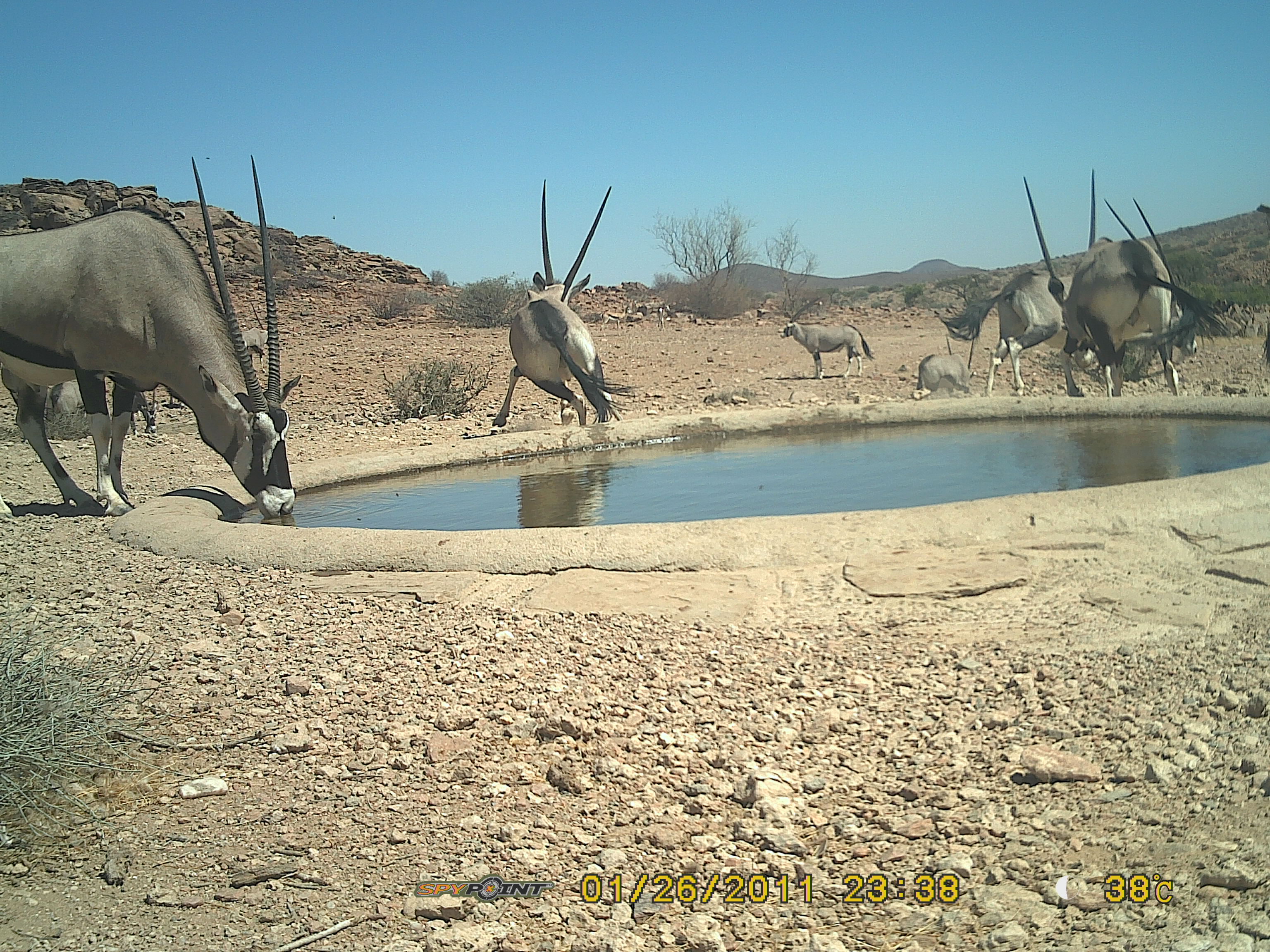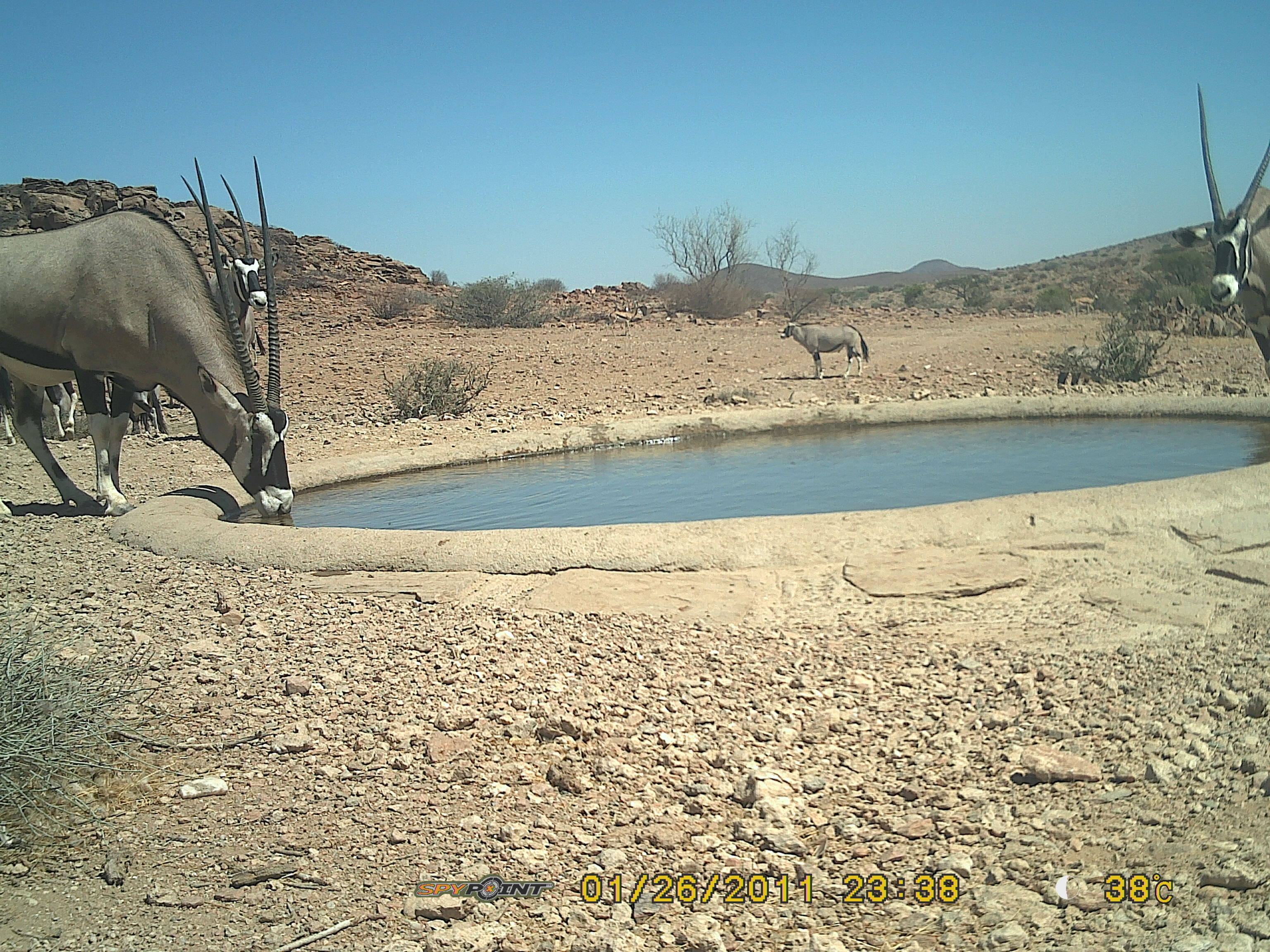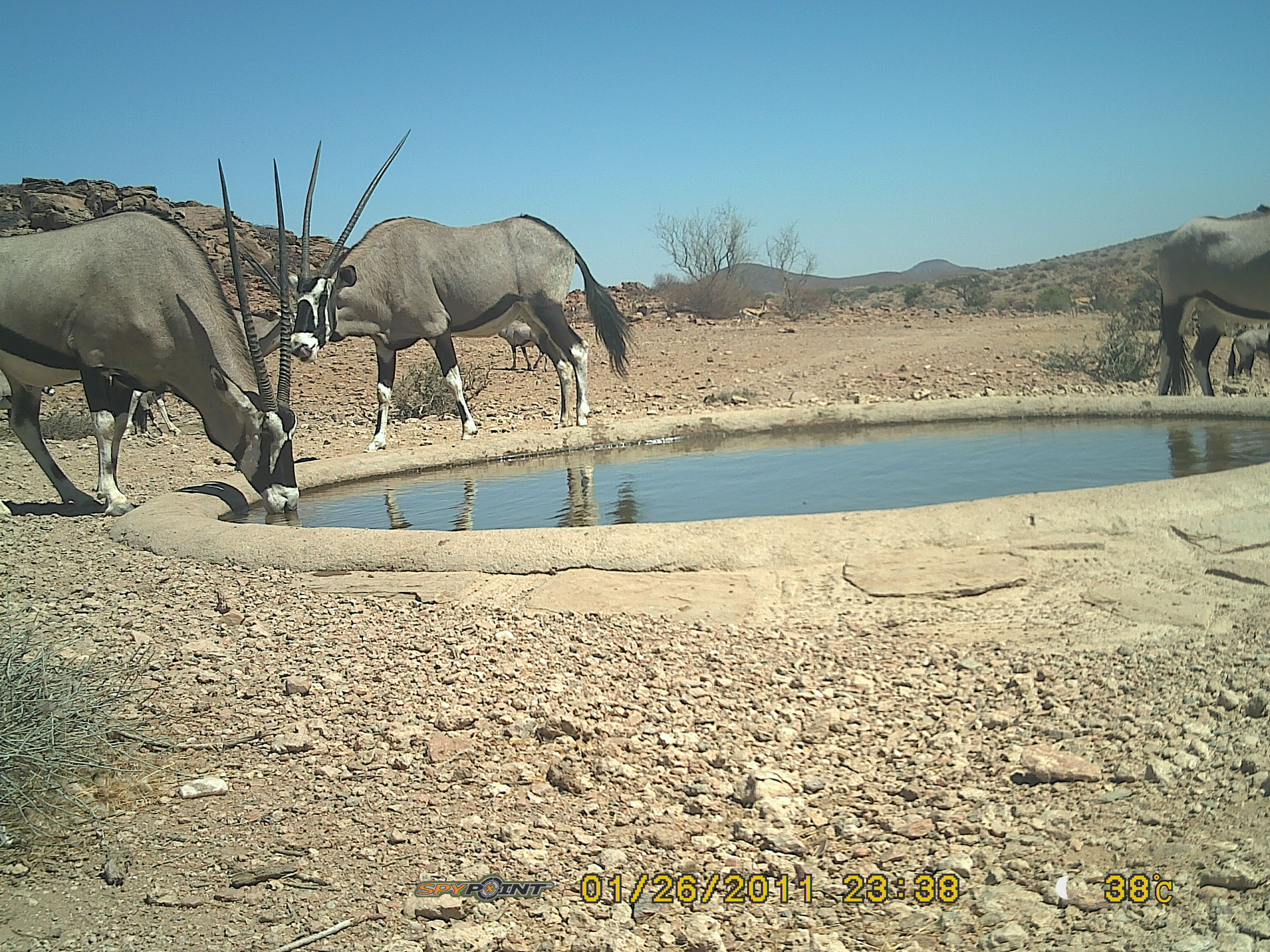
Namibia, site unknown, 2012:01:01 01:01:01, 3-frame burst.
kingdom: Animalia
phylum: Chordata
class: Mammalia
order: Artiodactyla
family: Bovidae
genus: Oryx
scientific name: Oryx gazella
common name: gemsbok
Oryx gazella (gemsbok).